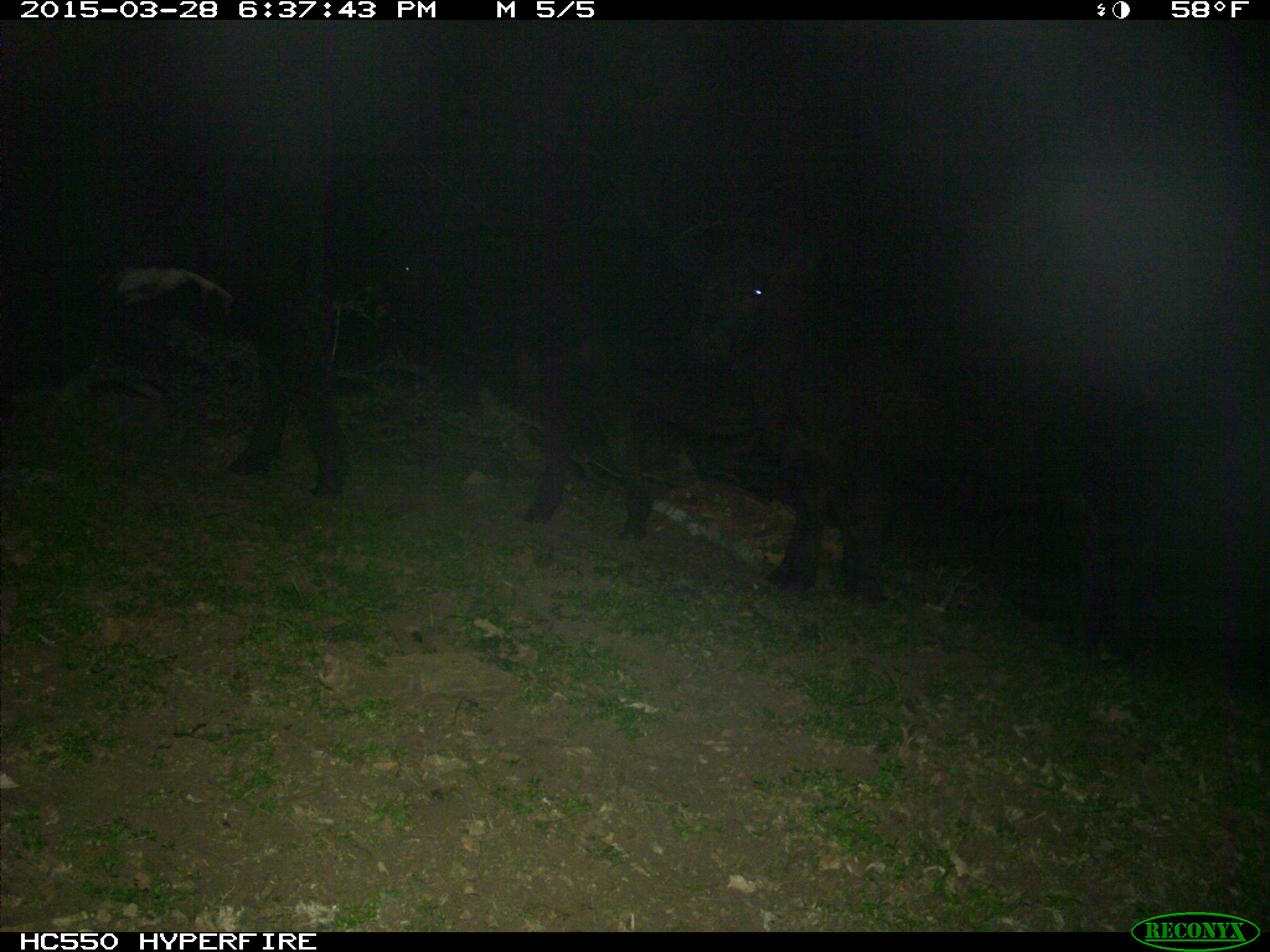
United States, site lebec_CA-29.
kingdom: Animalia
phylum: Chordata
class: Mammalia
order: Artiodactyla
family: Bovidae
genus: Bos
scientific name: Bos taurus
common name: domestic cow